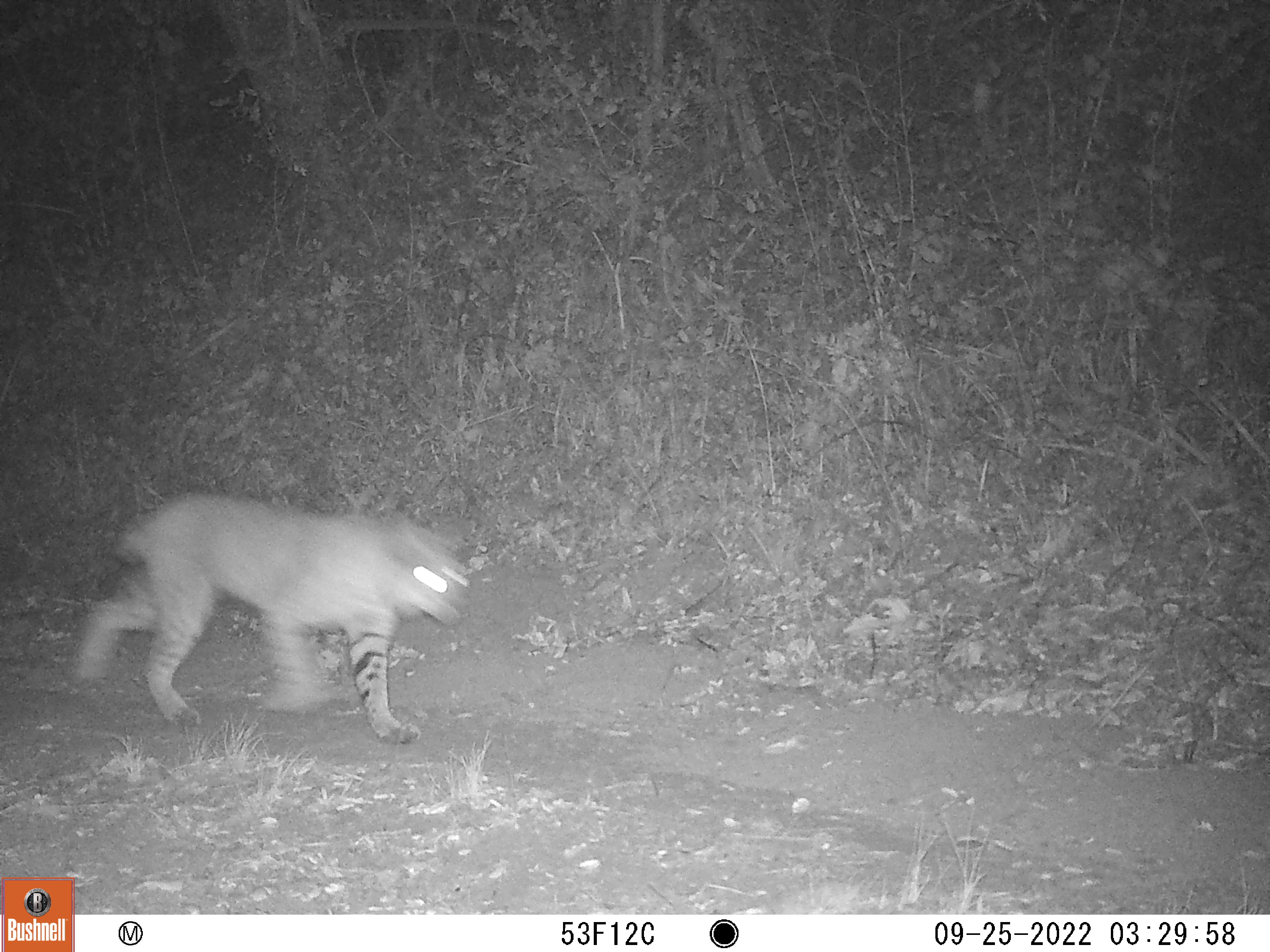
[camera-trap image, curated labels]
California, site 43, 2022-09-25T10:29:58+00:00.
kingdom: Animalia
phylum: Chordata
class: Mammalia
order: Carnivora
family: Felidae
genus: Lynx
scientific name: Lynx rufus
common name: bobcat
Bobcat (Lynx rufus).